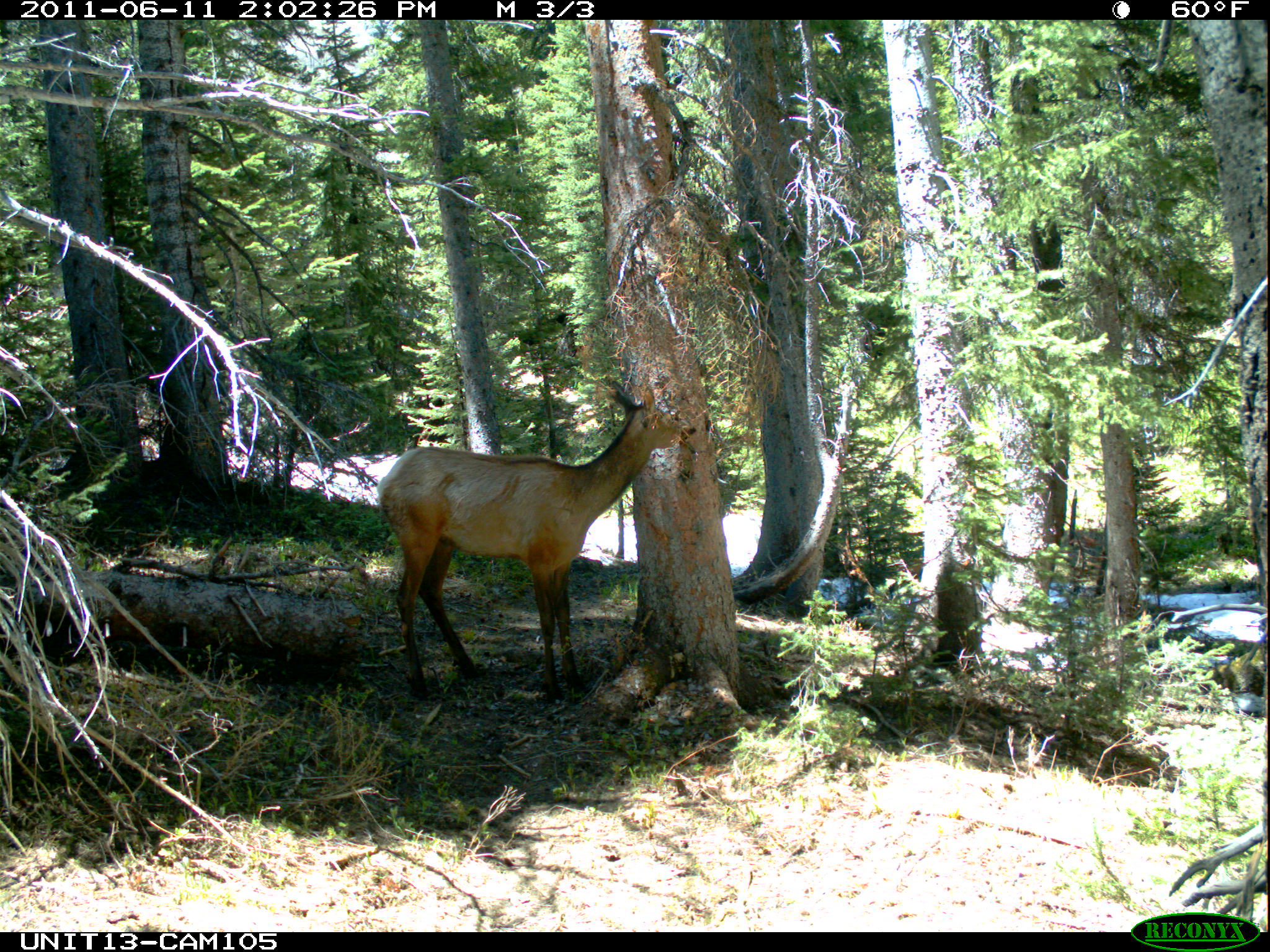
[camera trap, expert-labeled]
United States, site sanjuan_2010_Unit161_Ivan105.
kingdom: Animalia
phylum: Chordata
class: Mammalia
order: Artiodactyla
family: Cervidae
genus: Cervus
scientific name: Cervus elaphus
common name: red deer